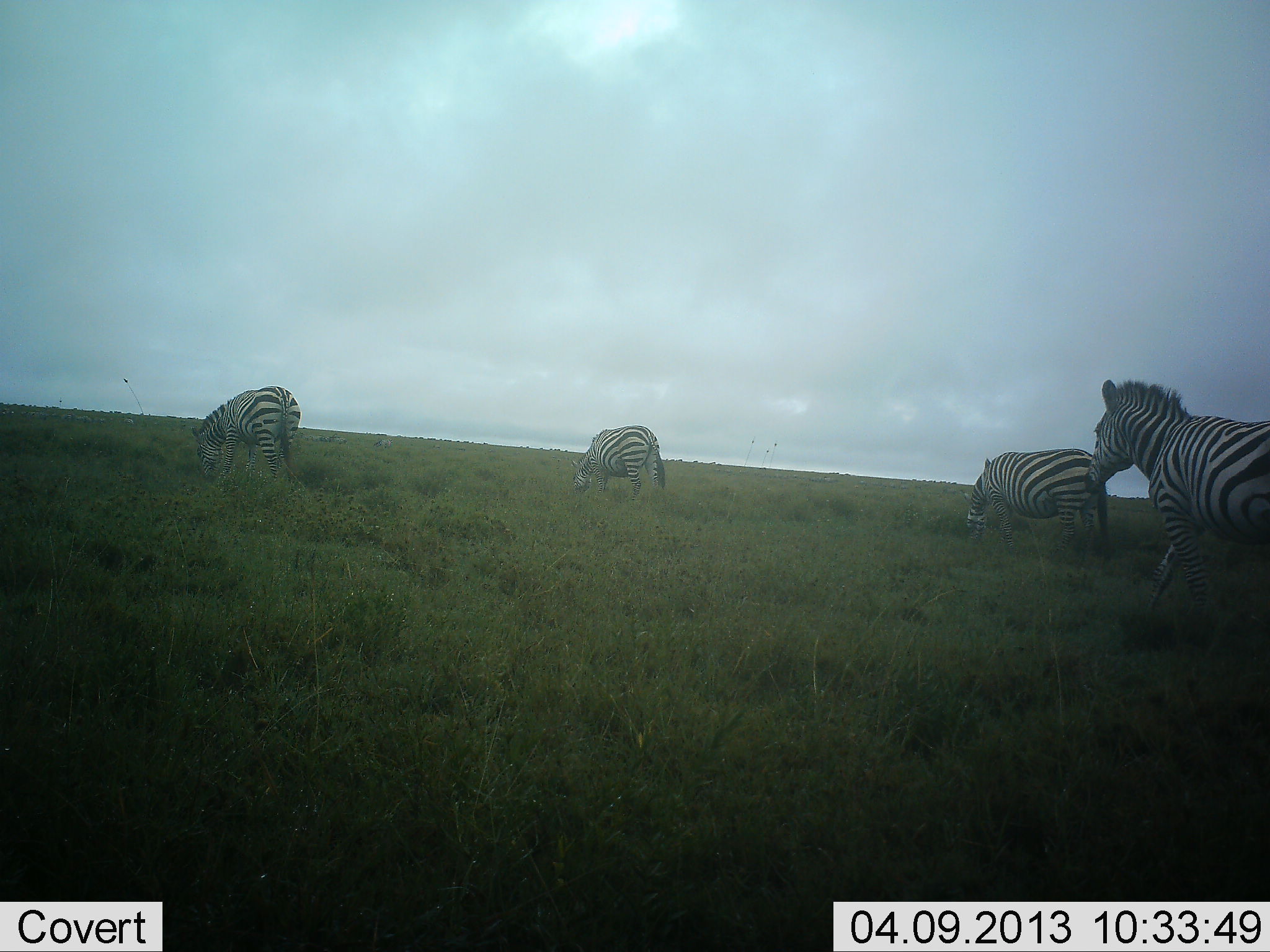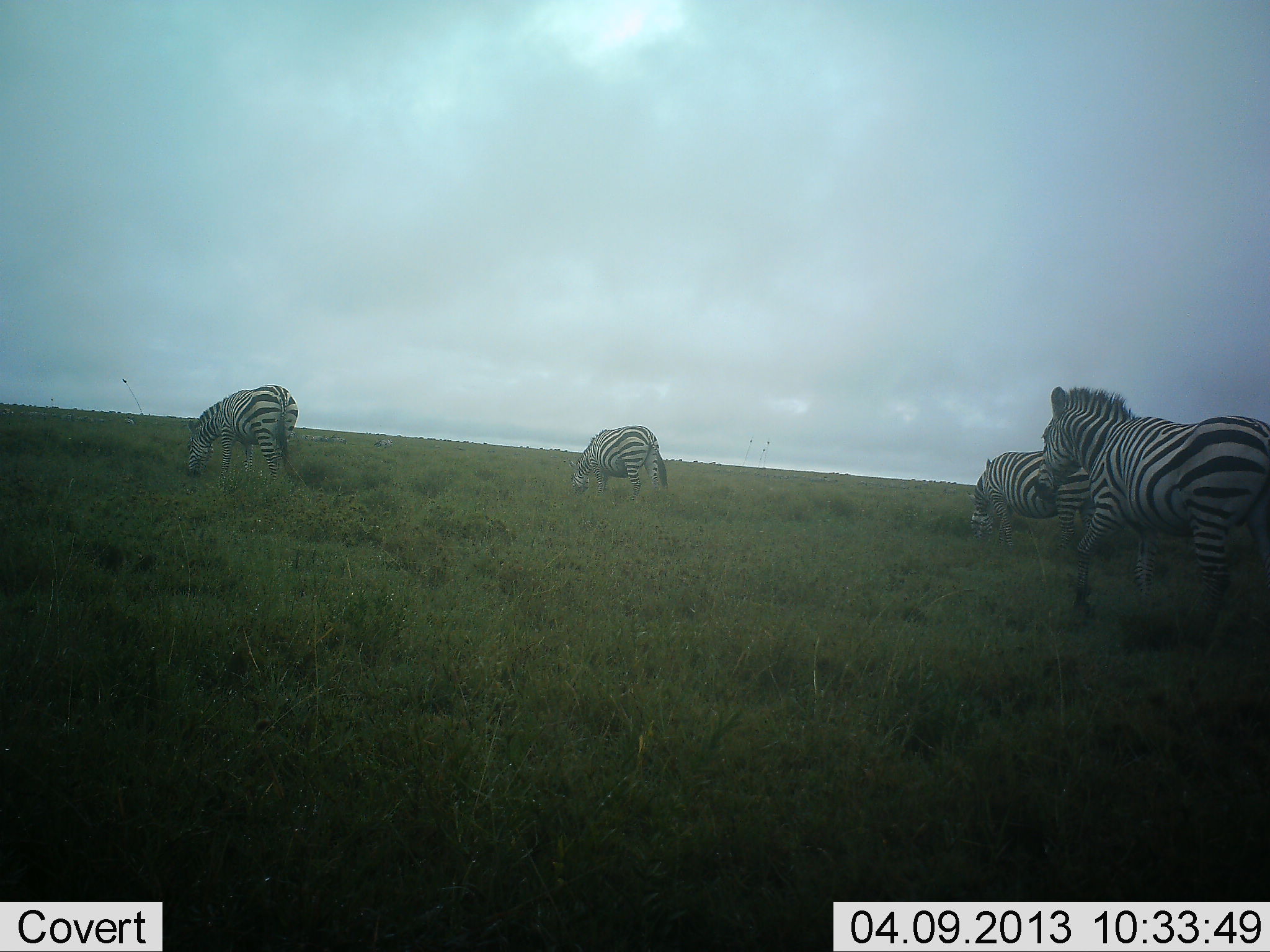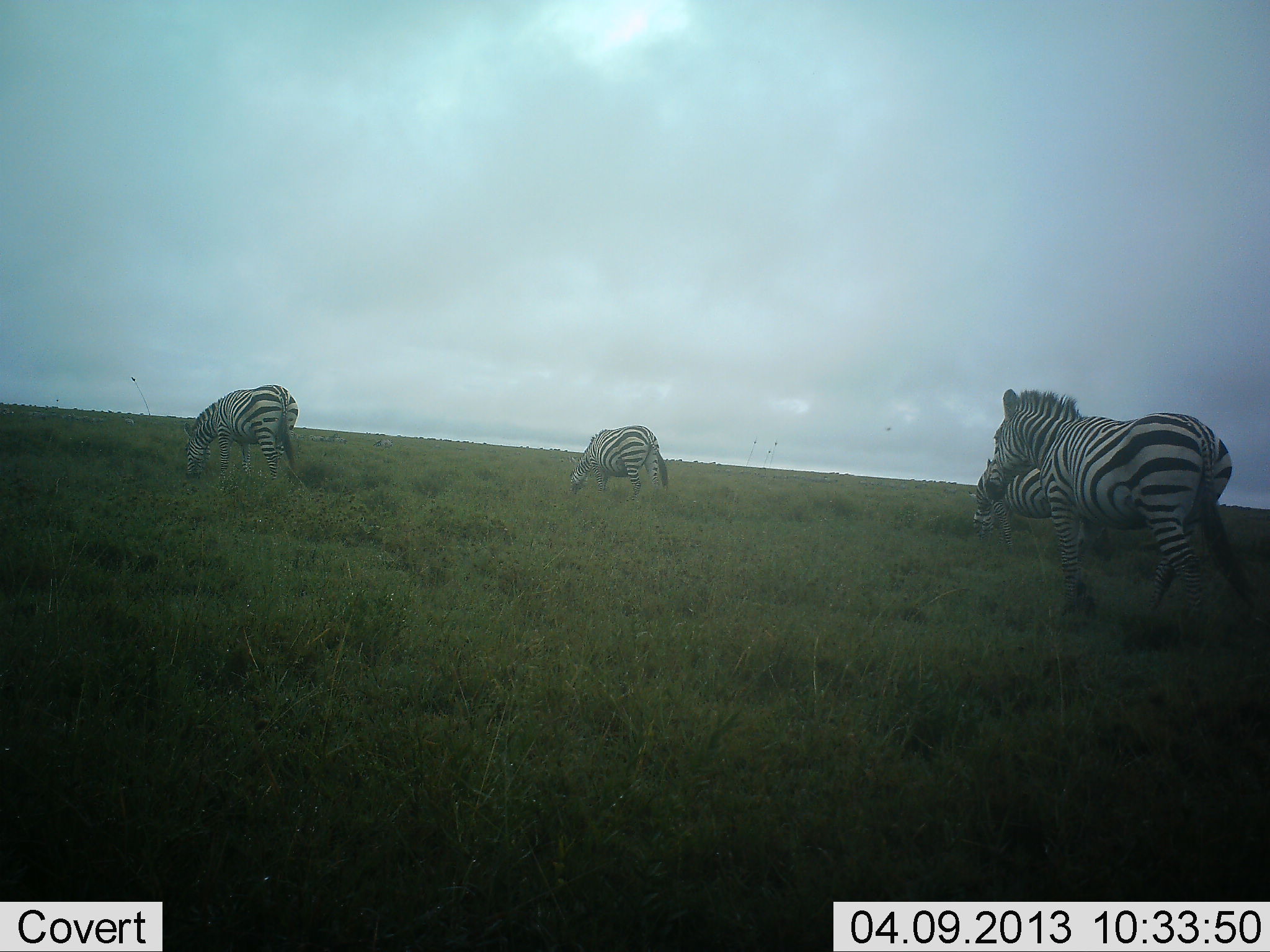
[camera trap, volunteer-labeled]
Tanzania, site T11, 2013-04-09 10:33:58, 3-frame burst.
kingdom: Animalia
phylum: Chordata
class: Mammalia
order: Perissodactyla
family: Equidae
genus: Equus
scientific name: Equus quagga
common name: plains zebra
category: zebra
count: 4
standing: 29%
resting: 3%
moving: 71%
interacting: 0%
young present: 0%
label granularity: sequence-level